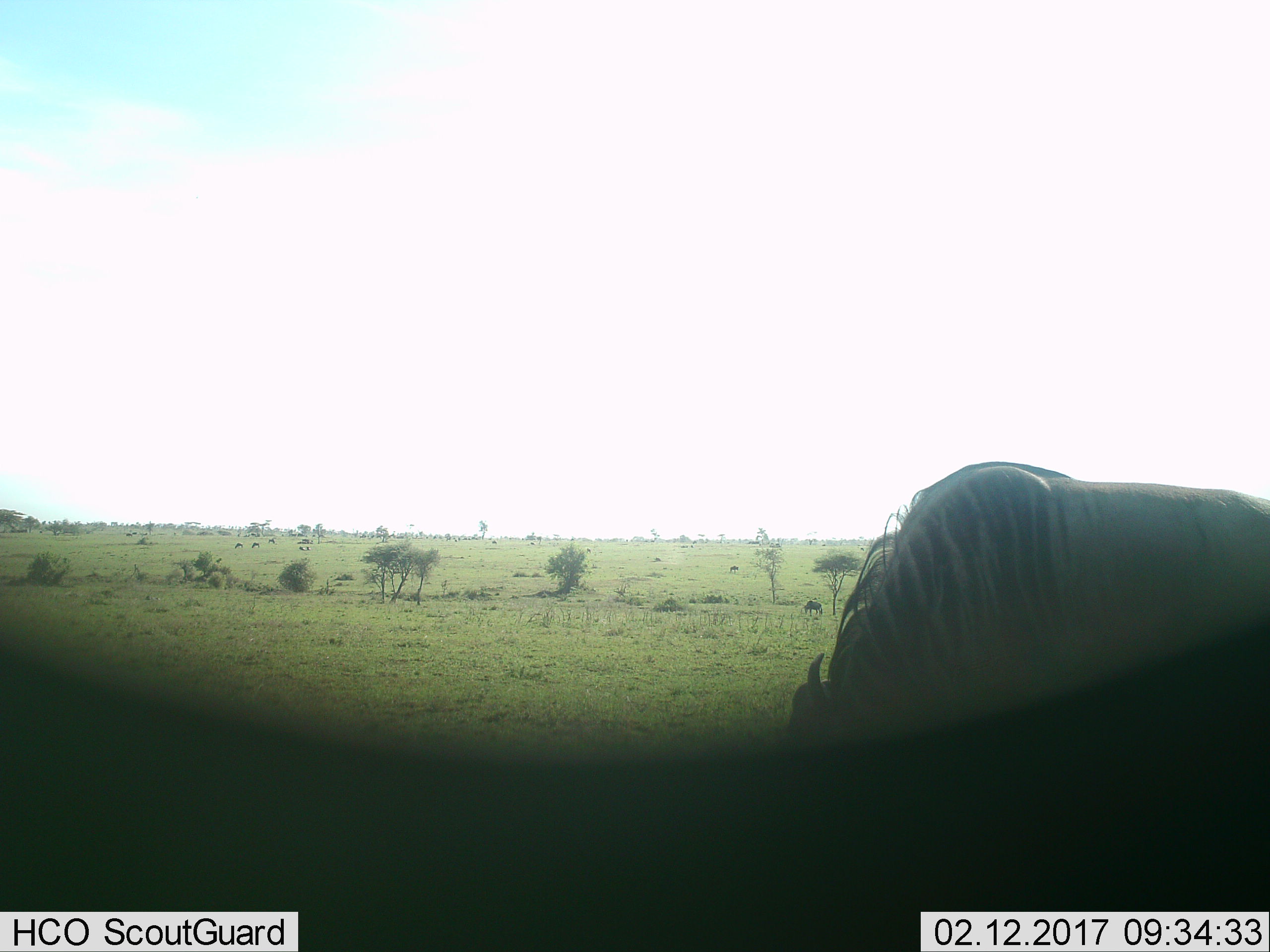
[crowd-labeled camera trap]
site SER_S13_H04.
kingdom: Animalia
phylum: Chordata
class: Mammalia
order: Artiodactyla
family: Bovidae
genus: Connochaetes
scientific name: Connochaetes taurinus taurinus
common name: blue wildebeest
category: wildebeestblue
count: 1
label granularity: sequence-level